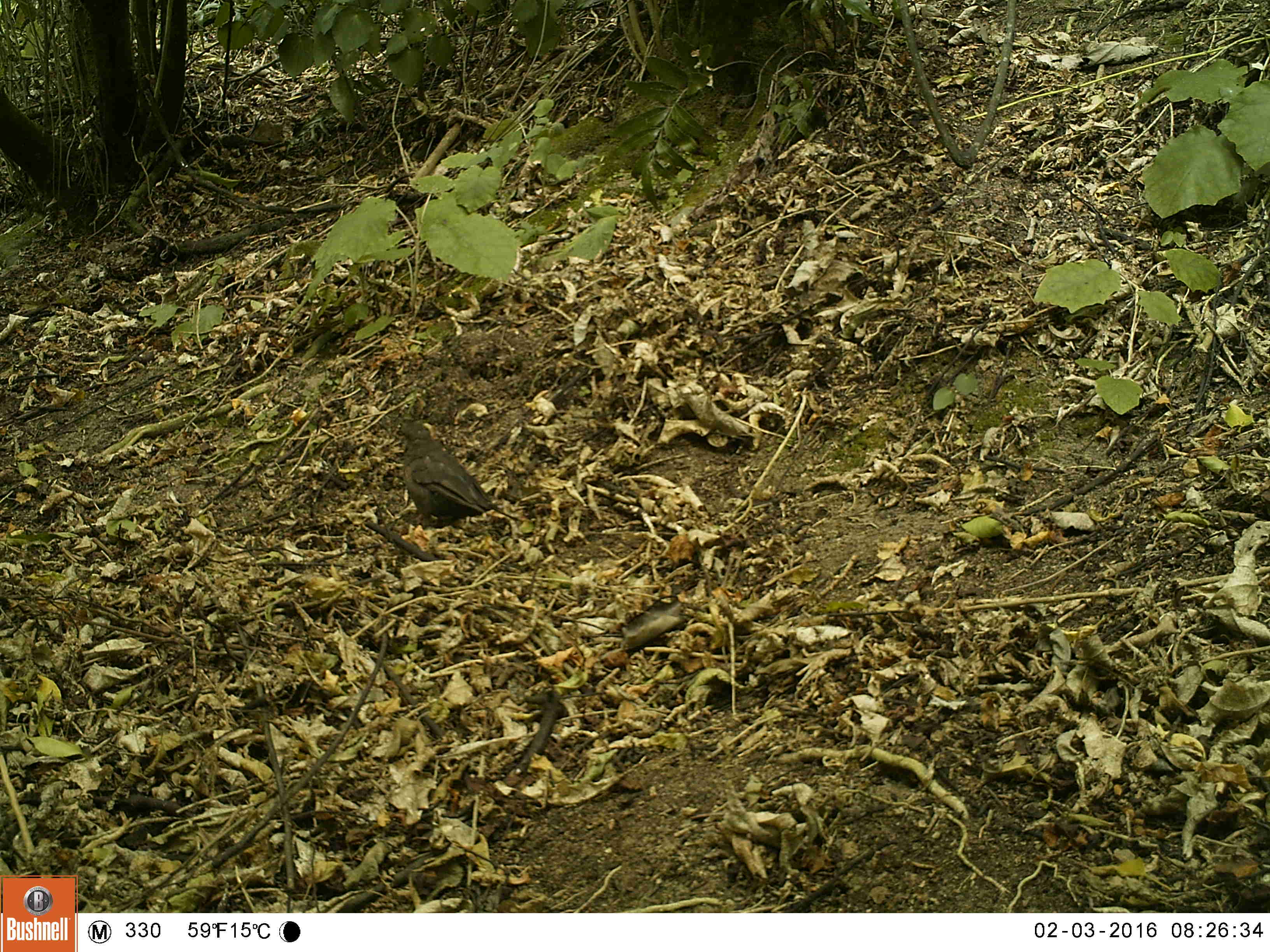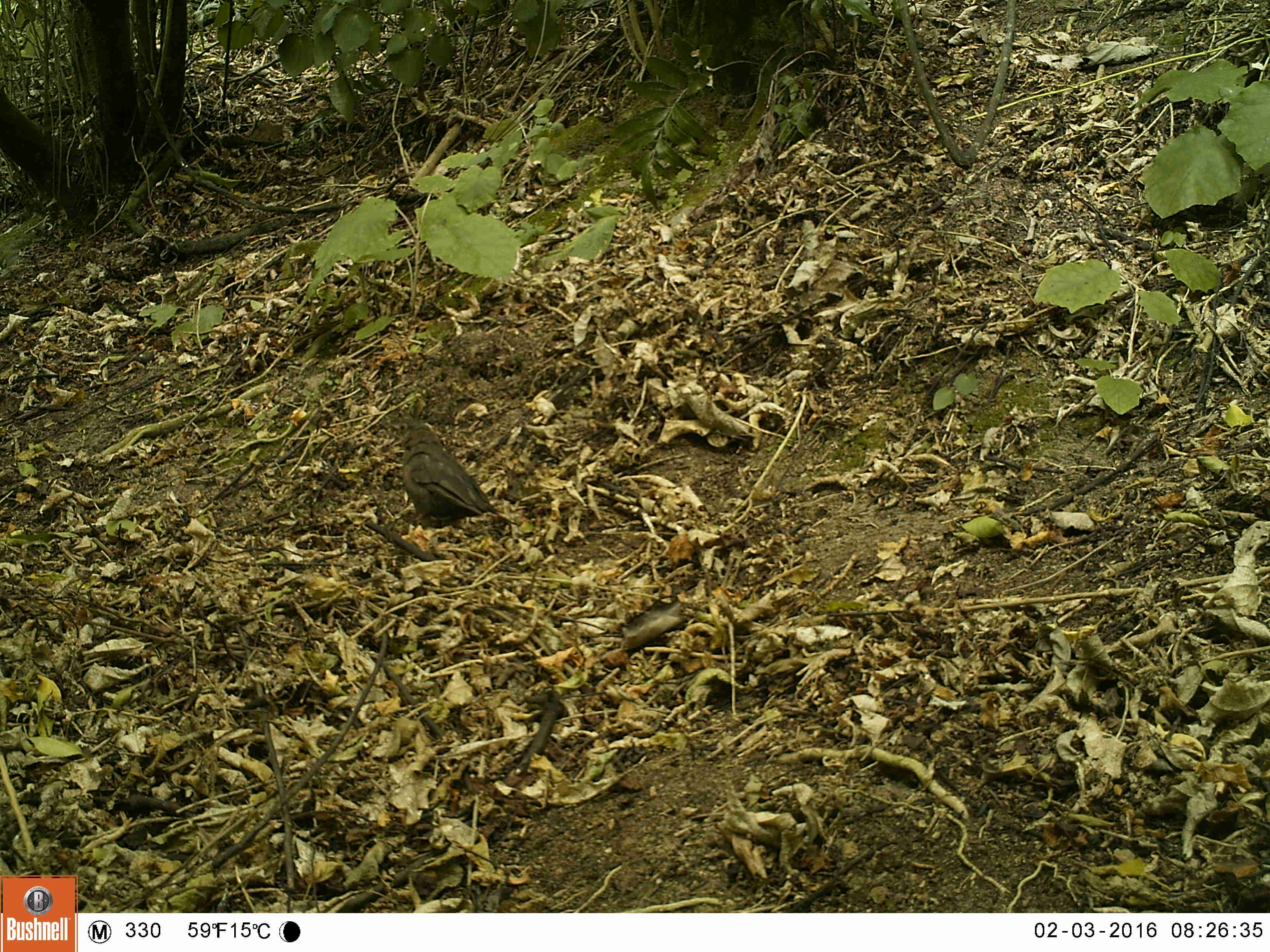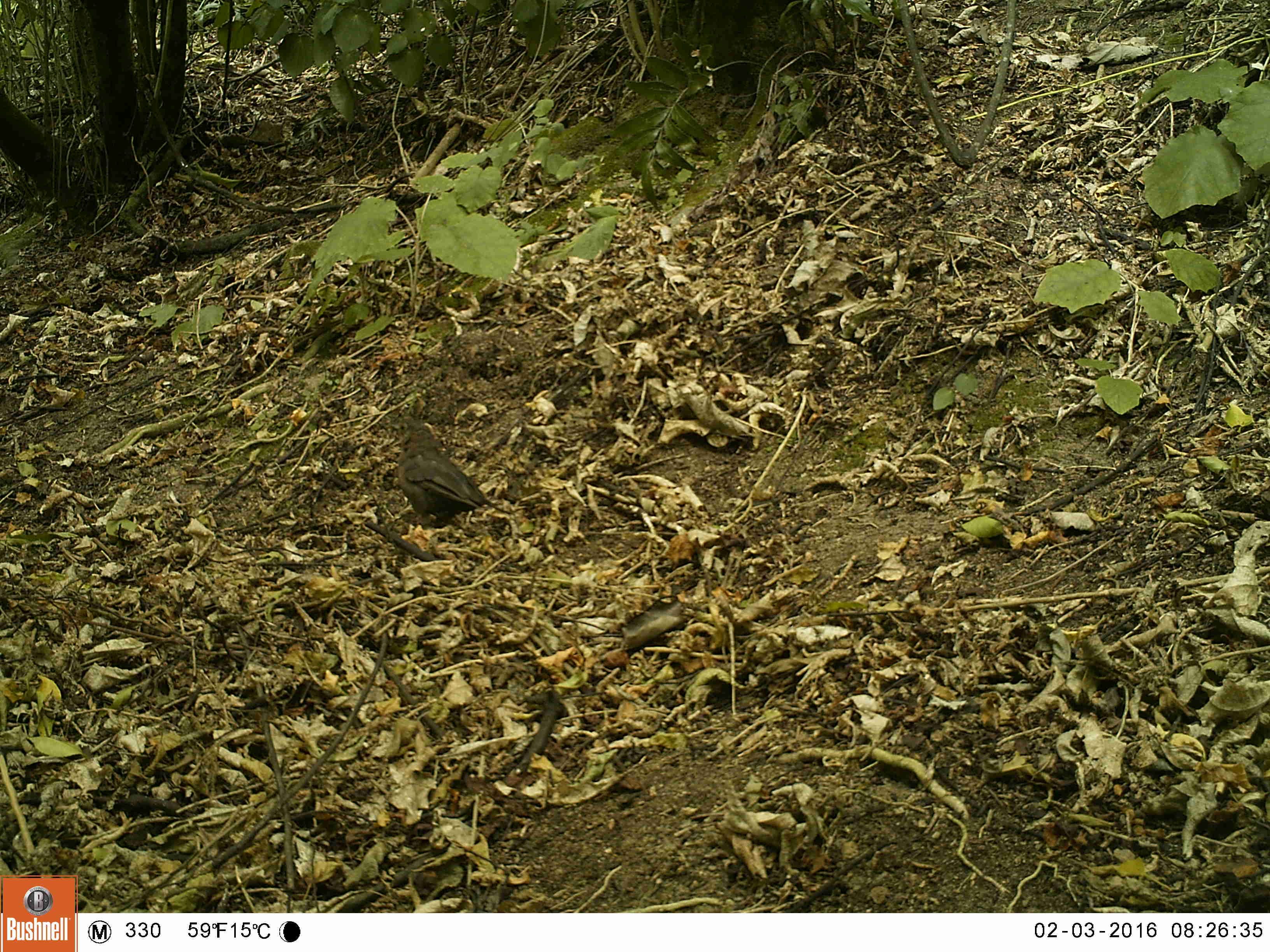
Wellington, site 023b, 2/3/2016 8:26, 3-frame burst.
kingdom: Animalia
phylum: Chordata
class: Aves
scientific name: Aves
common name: bird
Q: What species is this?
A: Bird (Aves).